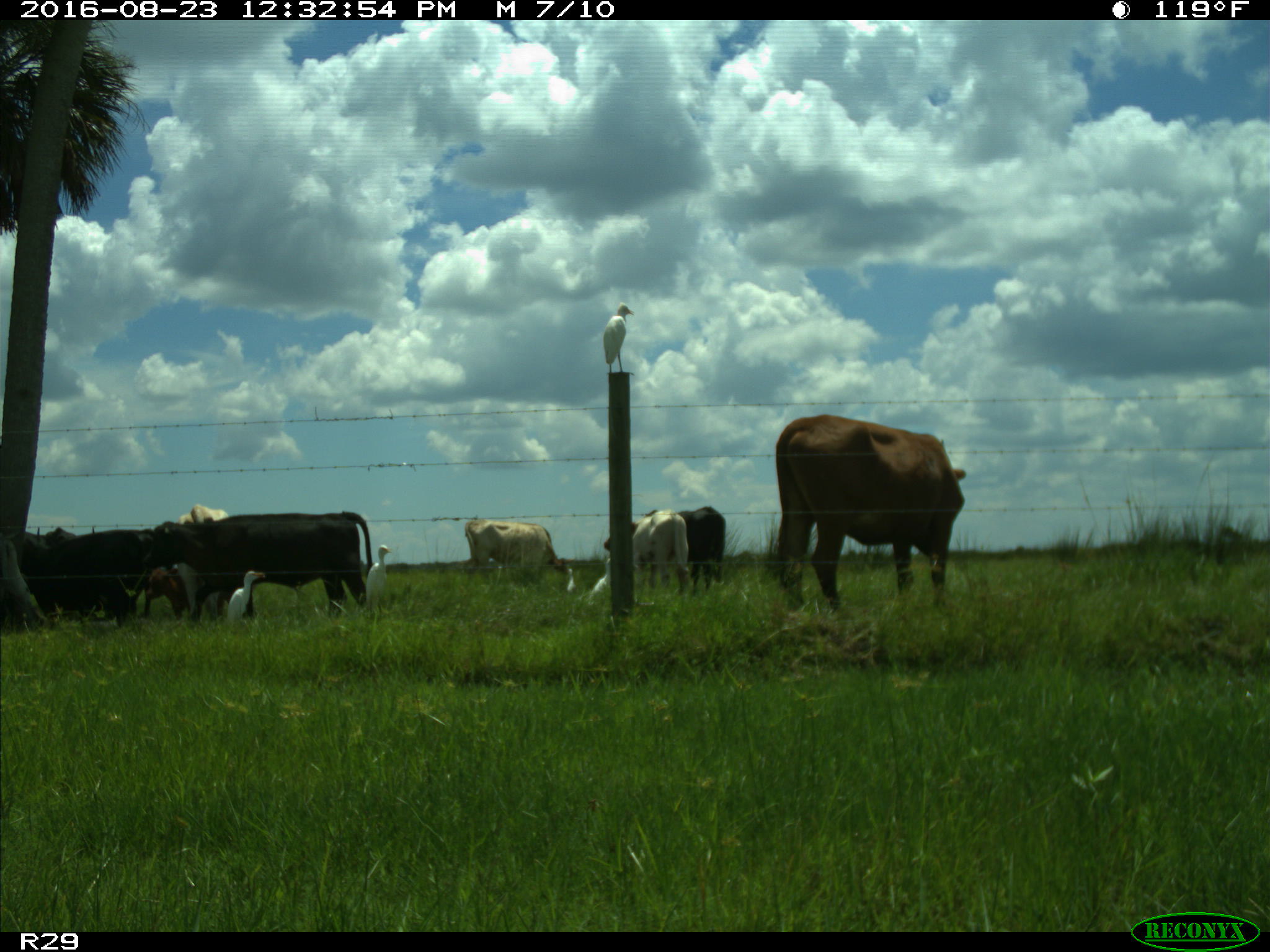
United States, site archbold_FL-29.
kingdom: Animalia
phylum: Chordata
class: Mammalia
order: Artiodactyla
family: Bovidae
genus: Bos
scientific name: Bos taurus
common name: domestic cow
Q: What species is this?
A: Bos taurus (domestic cow).